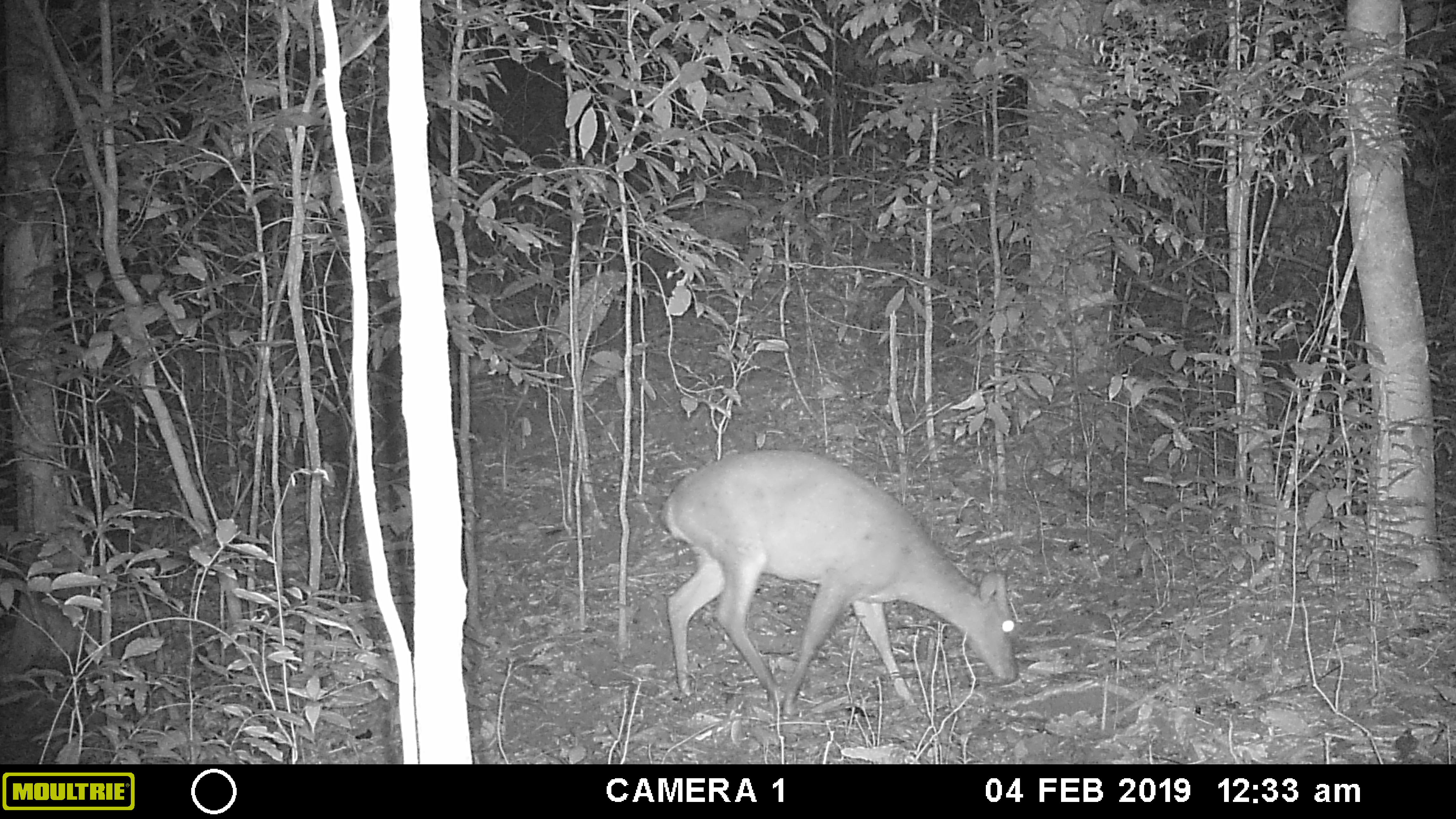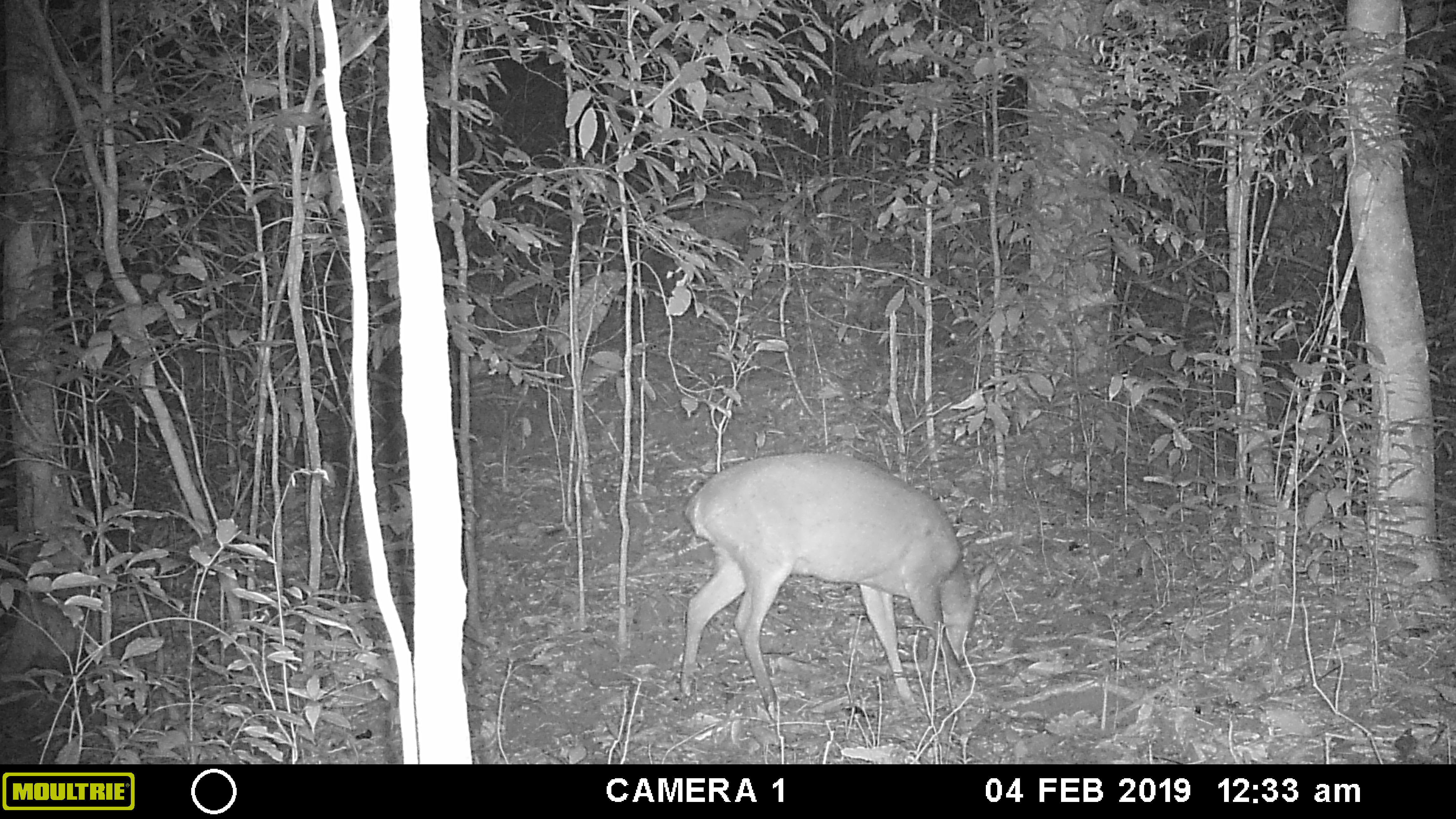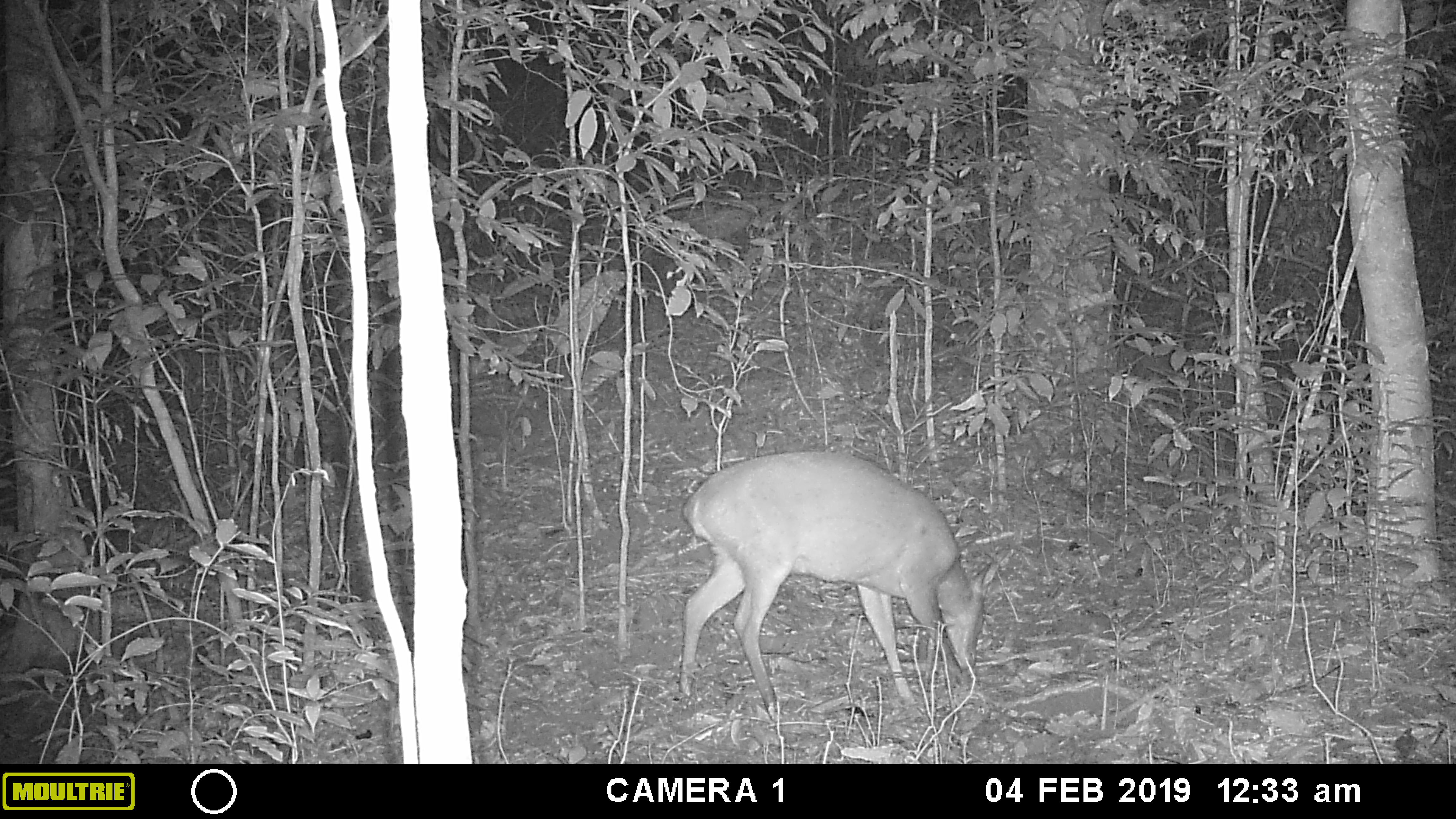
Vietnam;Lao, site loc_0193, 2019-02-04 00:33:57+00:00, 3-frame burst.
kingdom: Animalia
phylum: Chordata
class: Mammalia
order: Artiodactyla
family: Cervidae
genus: Muntiacus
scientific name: Muntiacus vuquangensis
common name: large-antlered muntjac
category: large antlered muntjac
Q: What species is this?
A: Large antlered muntjac (large-antlered muntjac) (Muntiacus vuquangensis).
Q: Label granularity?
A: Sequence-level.